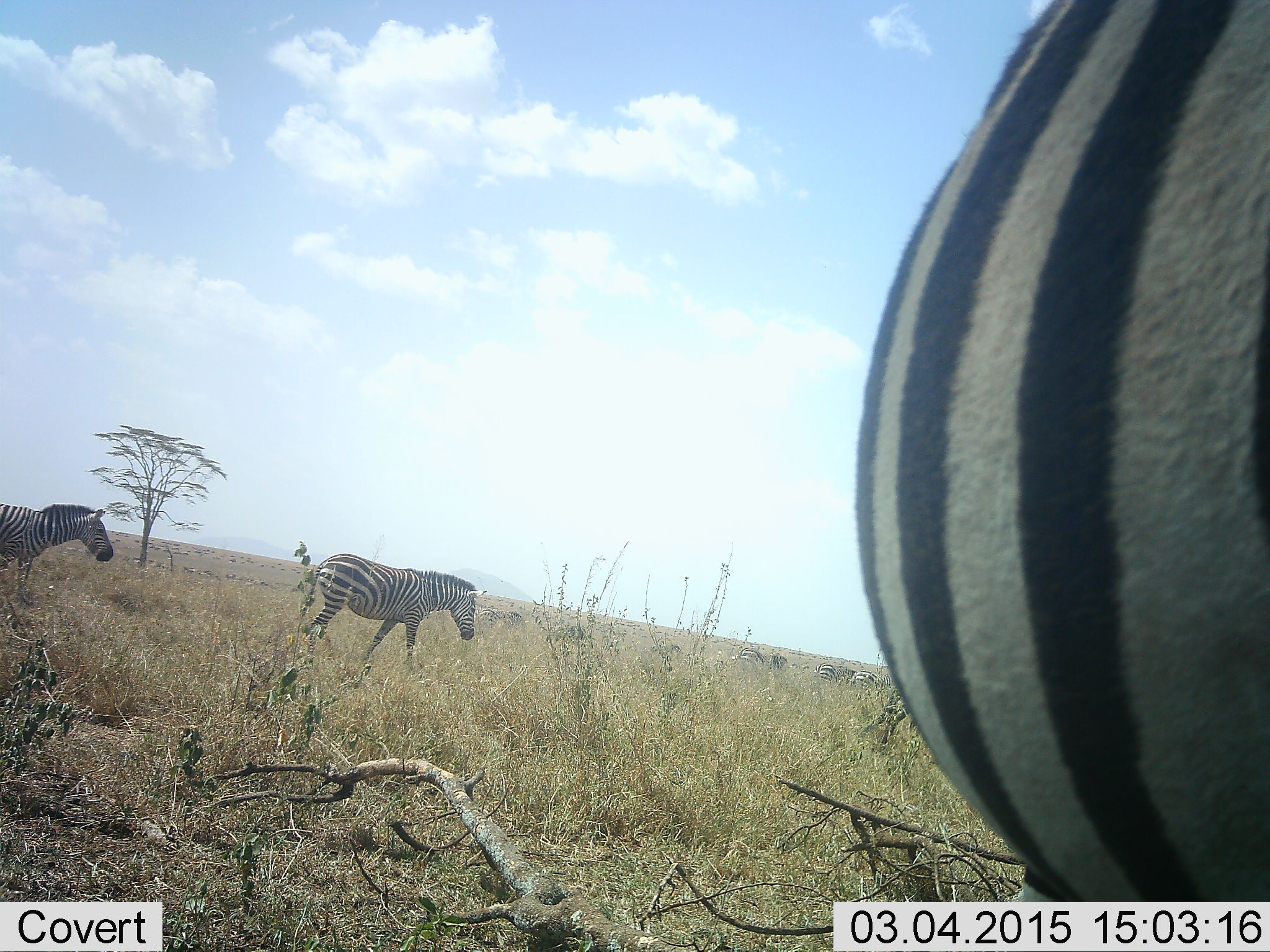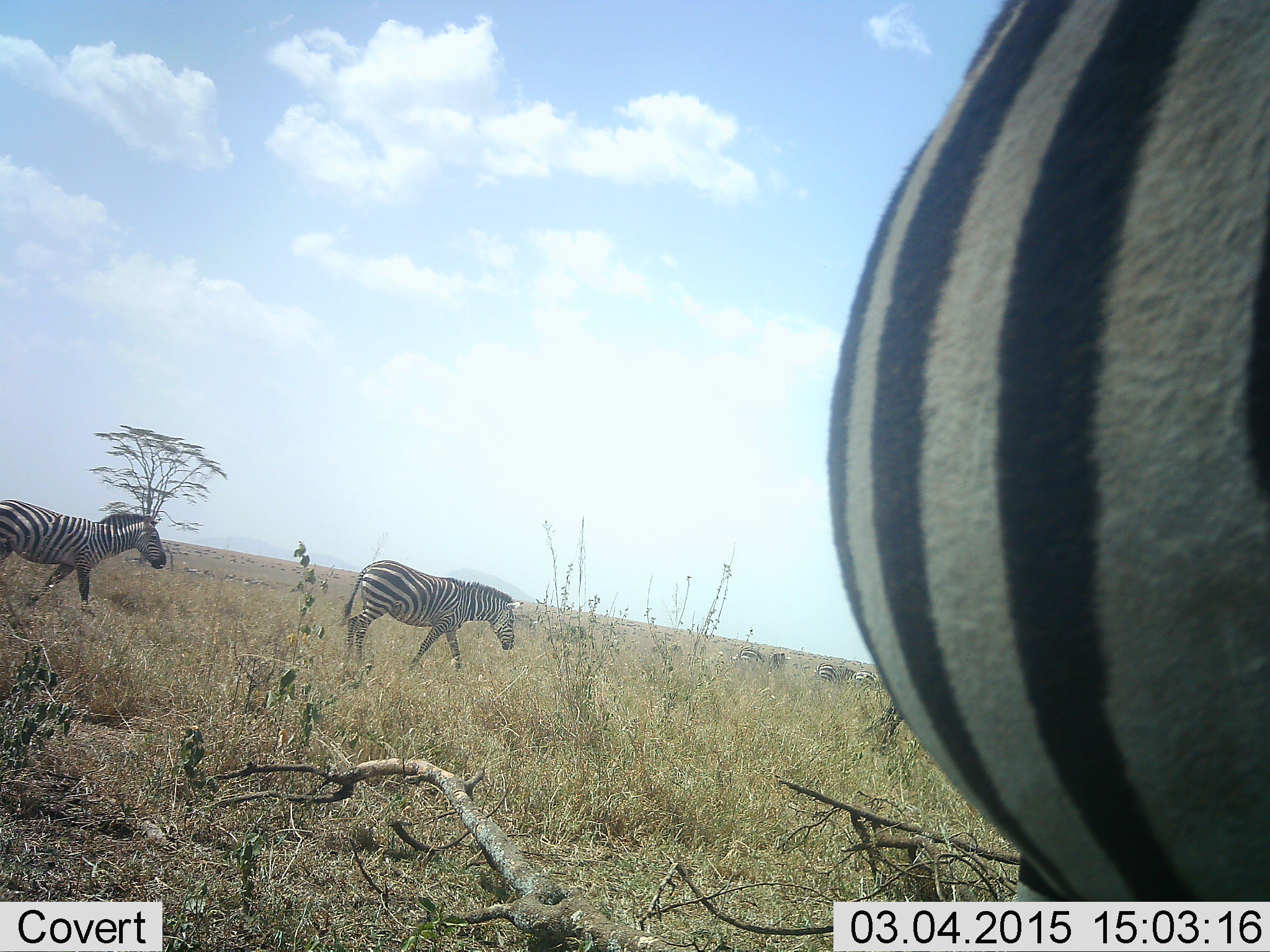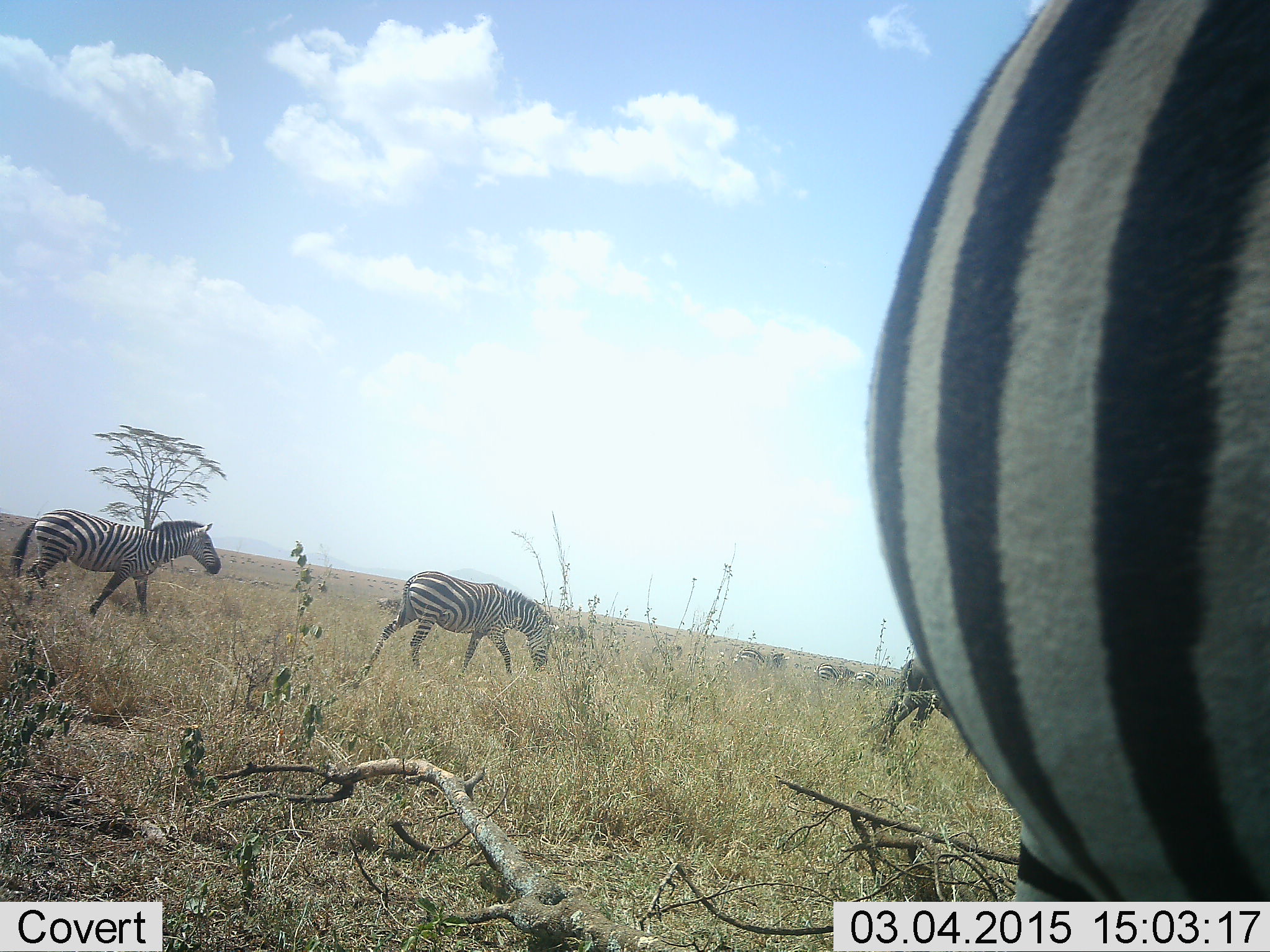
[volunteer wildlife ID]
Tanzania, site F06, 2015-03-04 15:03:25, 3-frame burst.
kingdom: Animalia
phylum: Chordata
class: Mammalia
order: Perissodactyla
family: Equidae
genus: Equus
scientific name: Equus quagga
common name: plains zebra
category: zebra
Zebra (plains zebra) (Equus quagga), count 6. Behavior (volunteer vote fractions): standing 82%, resting 9%, moving 100%, interacting 0%. Young present (vote fraction): 0%. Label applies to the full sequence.